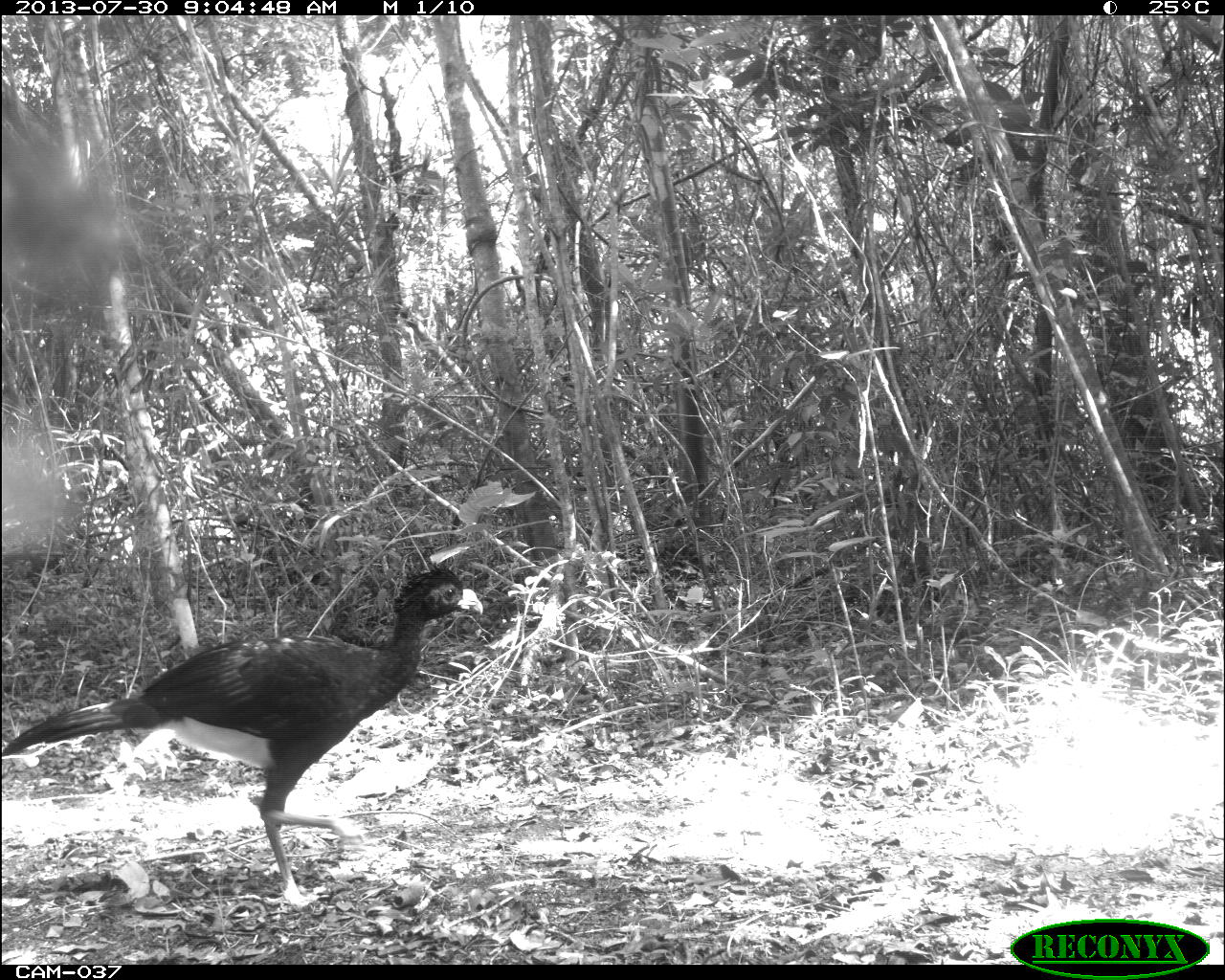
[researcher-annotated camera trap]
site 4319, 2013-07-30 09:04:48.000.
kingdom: Animalia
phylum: Chordata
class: Aves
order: Galliformes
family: Cracidae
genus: Crax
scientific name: Crax rubra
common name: great curassow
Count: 1.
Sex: male.